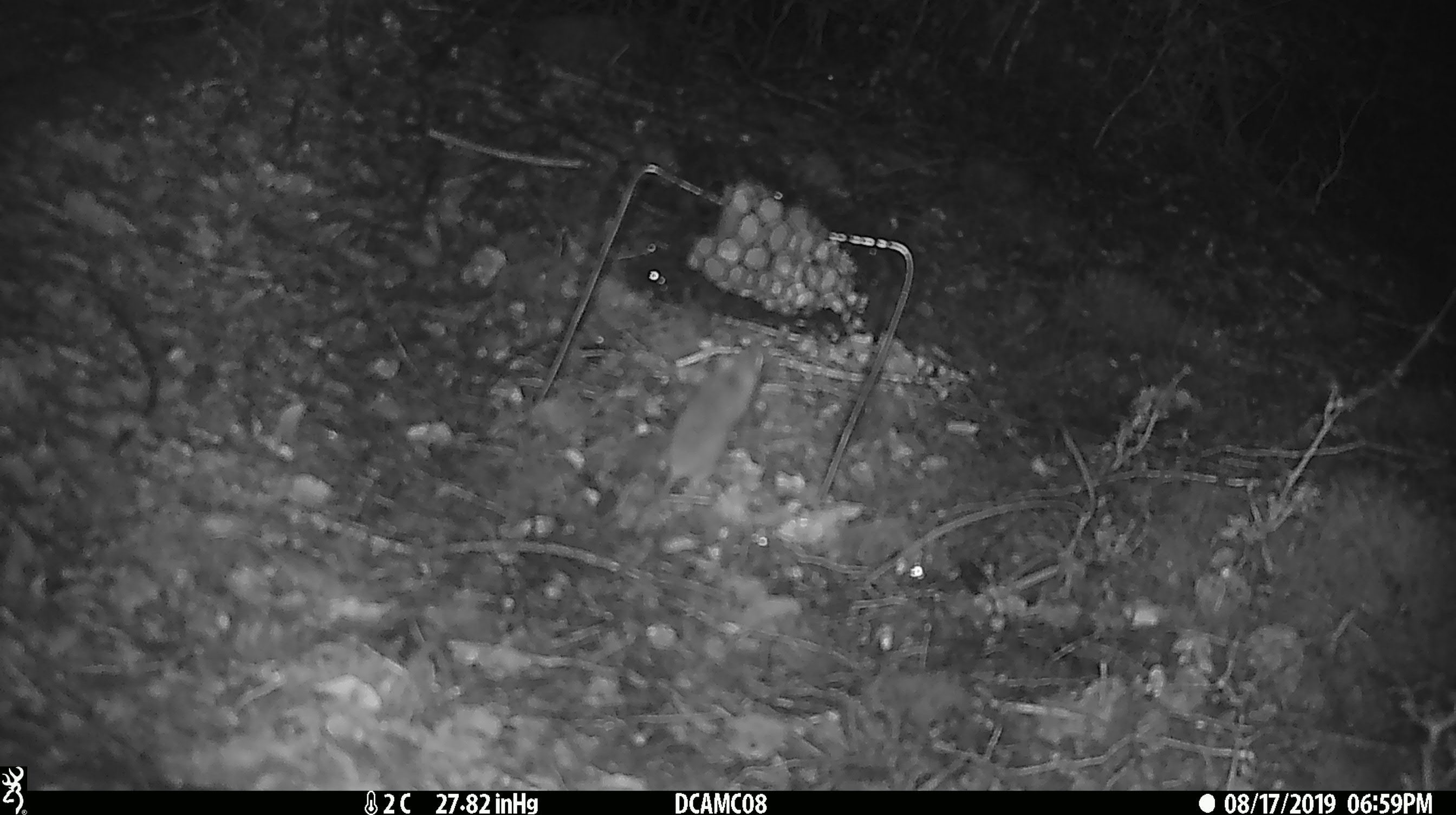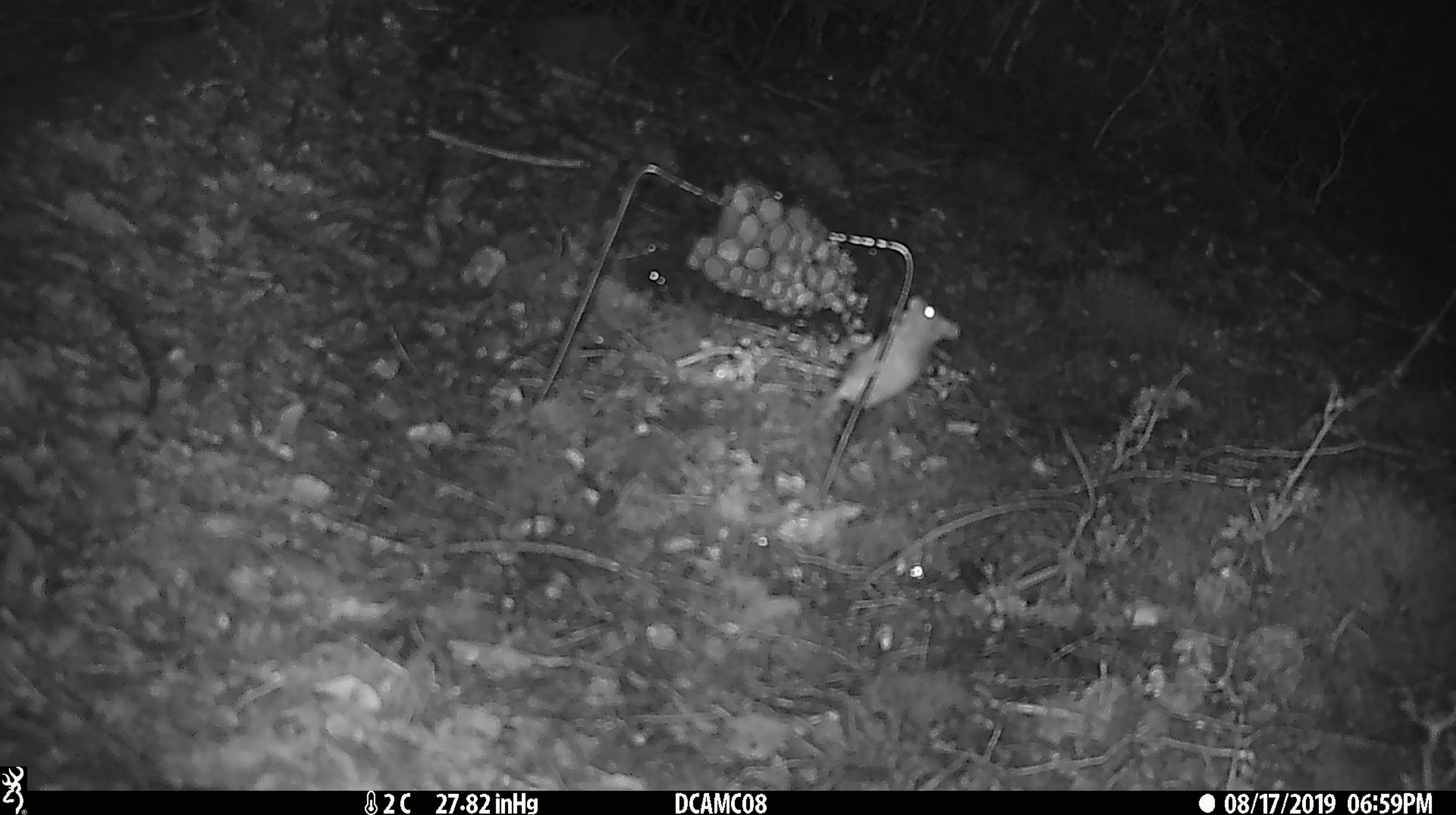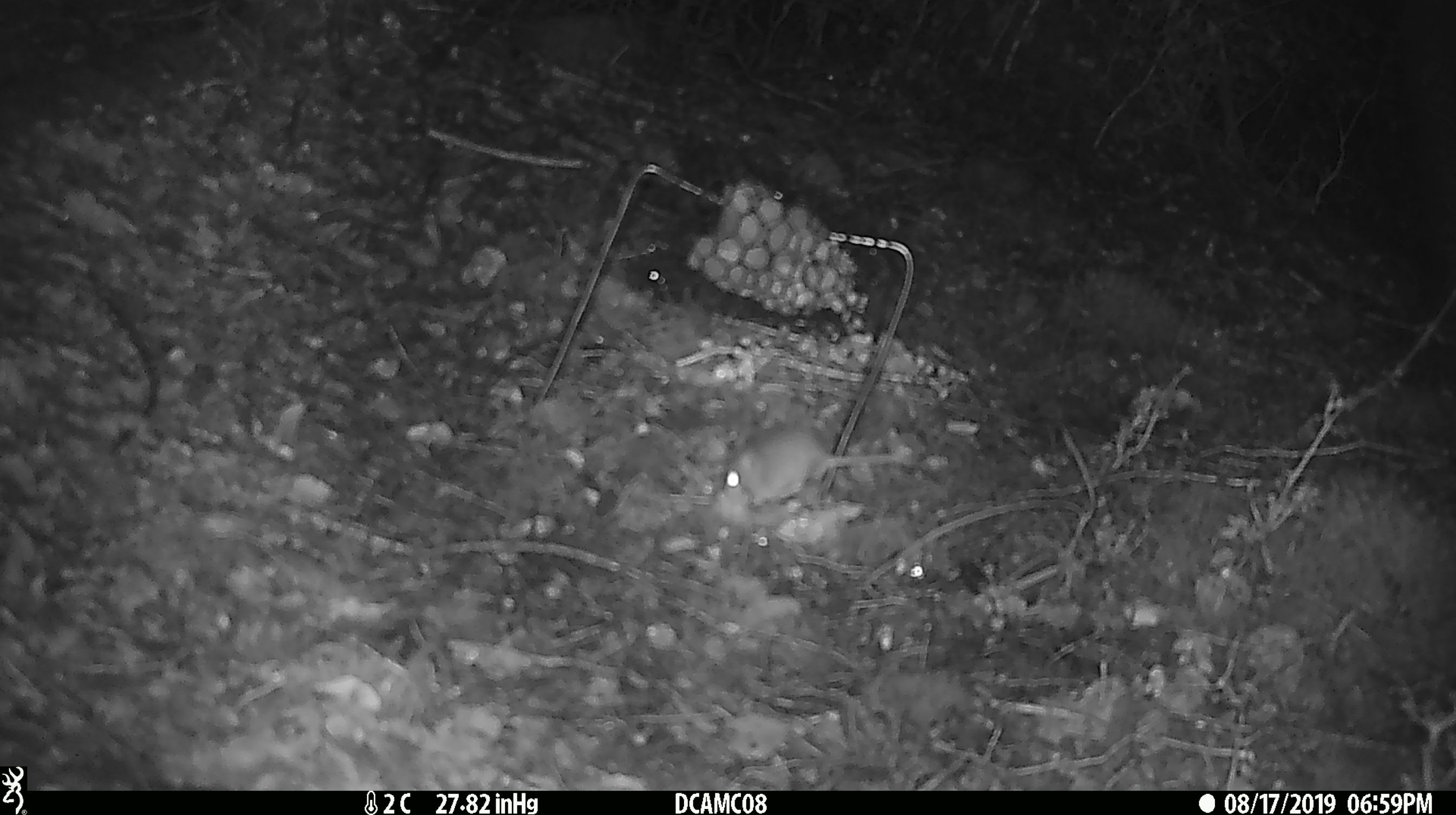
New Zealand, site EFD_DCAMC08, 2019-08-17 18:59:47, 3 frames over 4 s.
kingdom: Animalia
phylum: Chordata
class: Mammalia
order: Rodentia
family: Muridae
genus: Mus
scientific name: Mus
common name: mouse